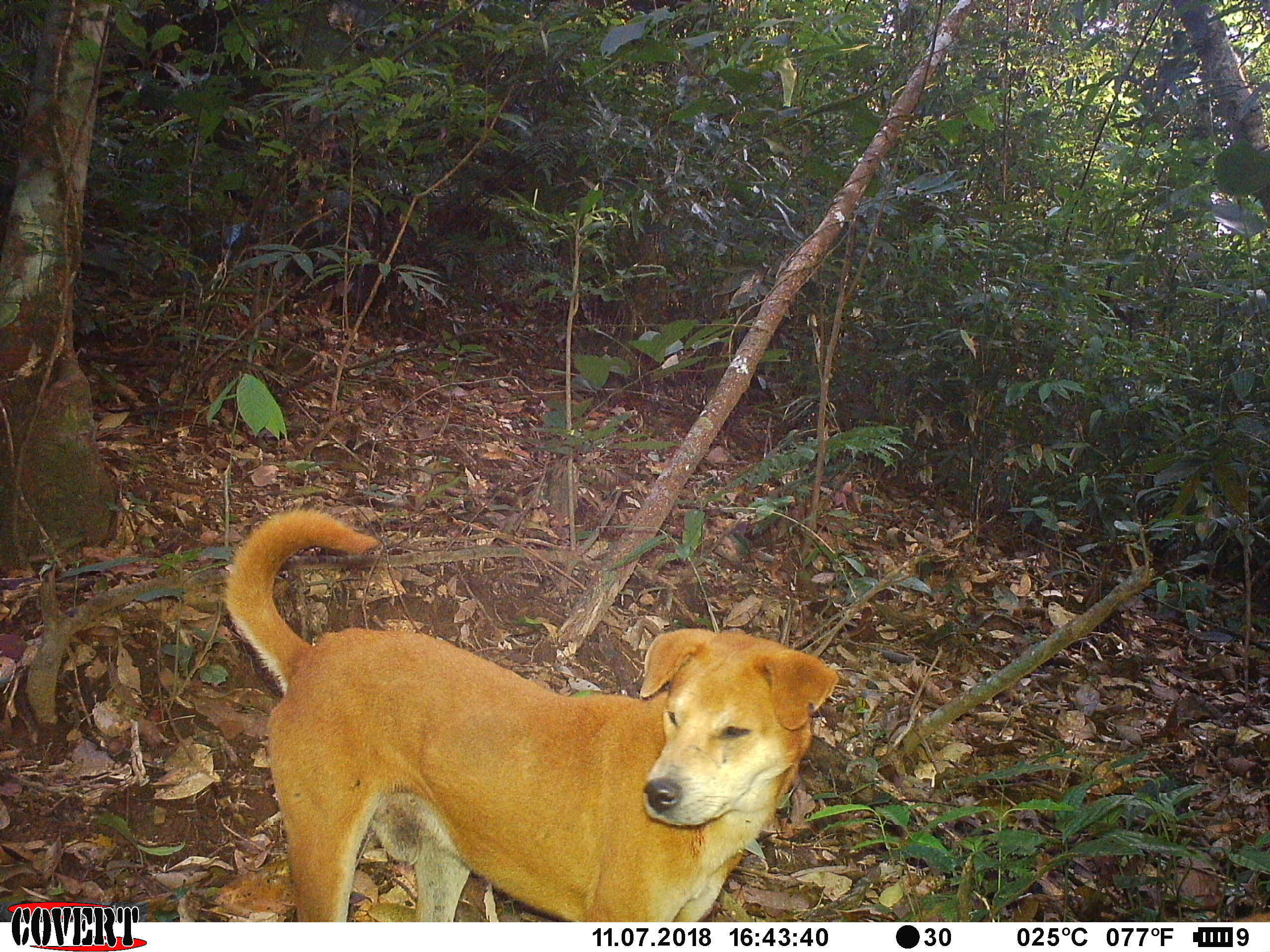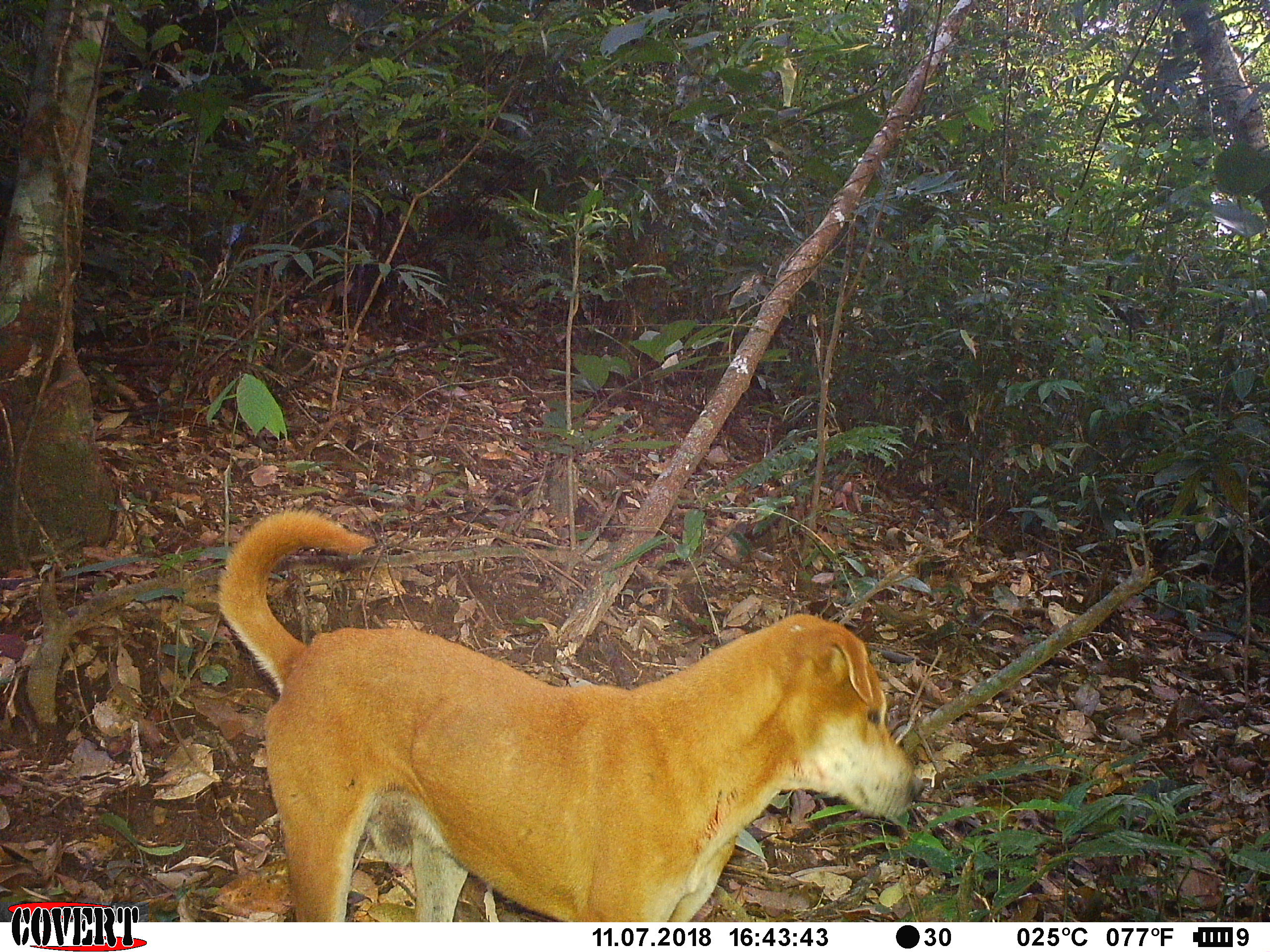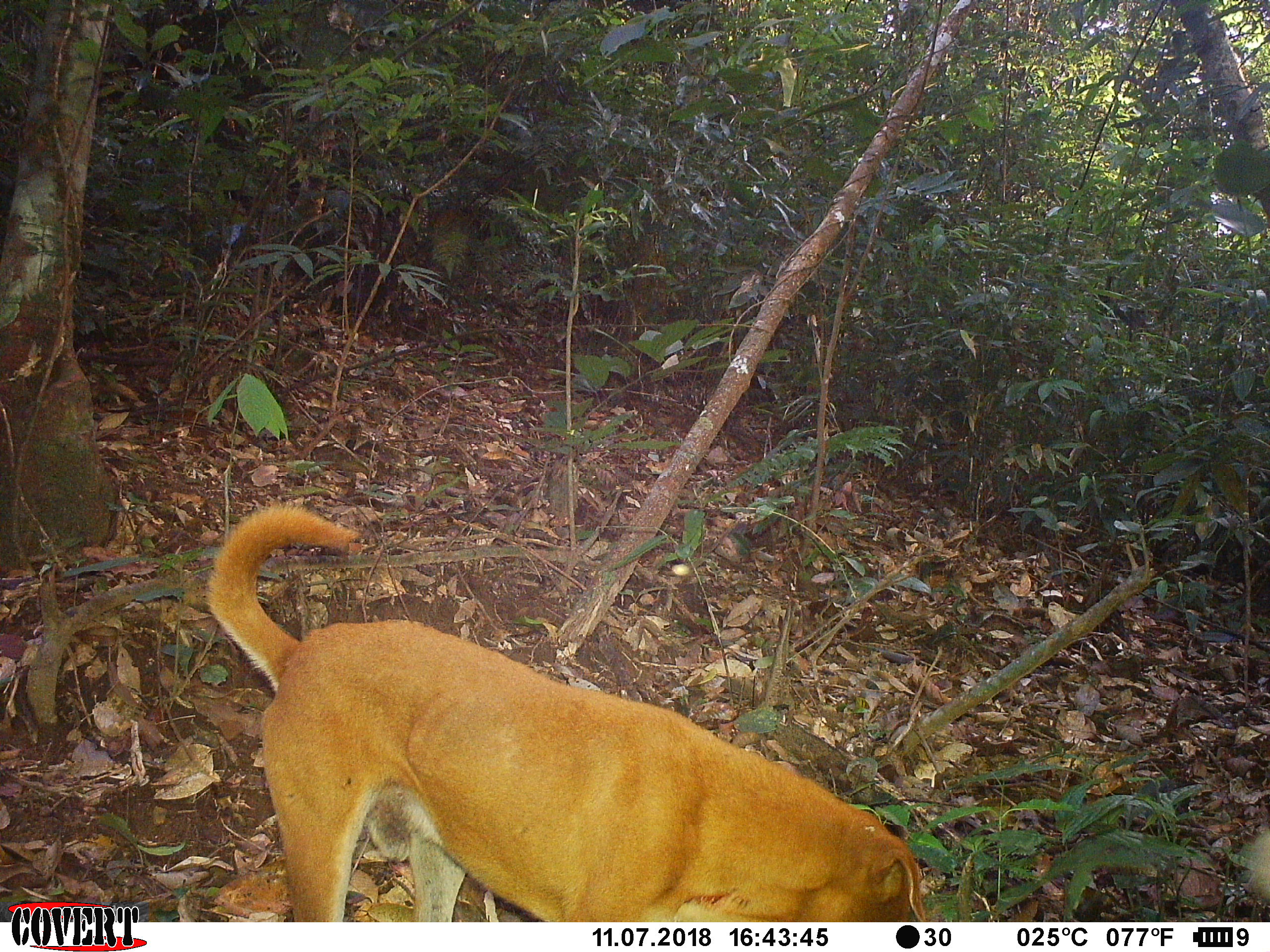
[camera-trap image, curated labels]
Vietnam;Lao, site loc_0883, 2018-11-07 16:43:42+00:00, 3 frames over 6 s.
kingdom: Animalia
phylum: Chordata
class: Mammalia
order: Carnivora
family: Canidae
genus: Canis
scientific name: Canis familiaris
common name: domestic dog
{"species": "domestic dog (Canis familiaris)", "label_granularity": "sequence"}